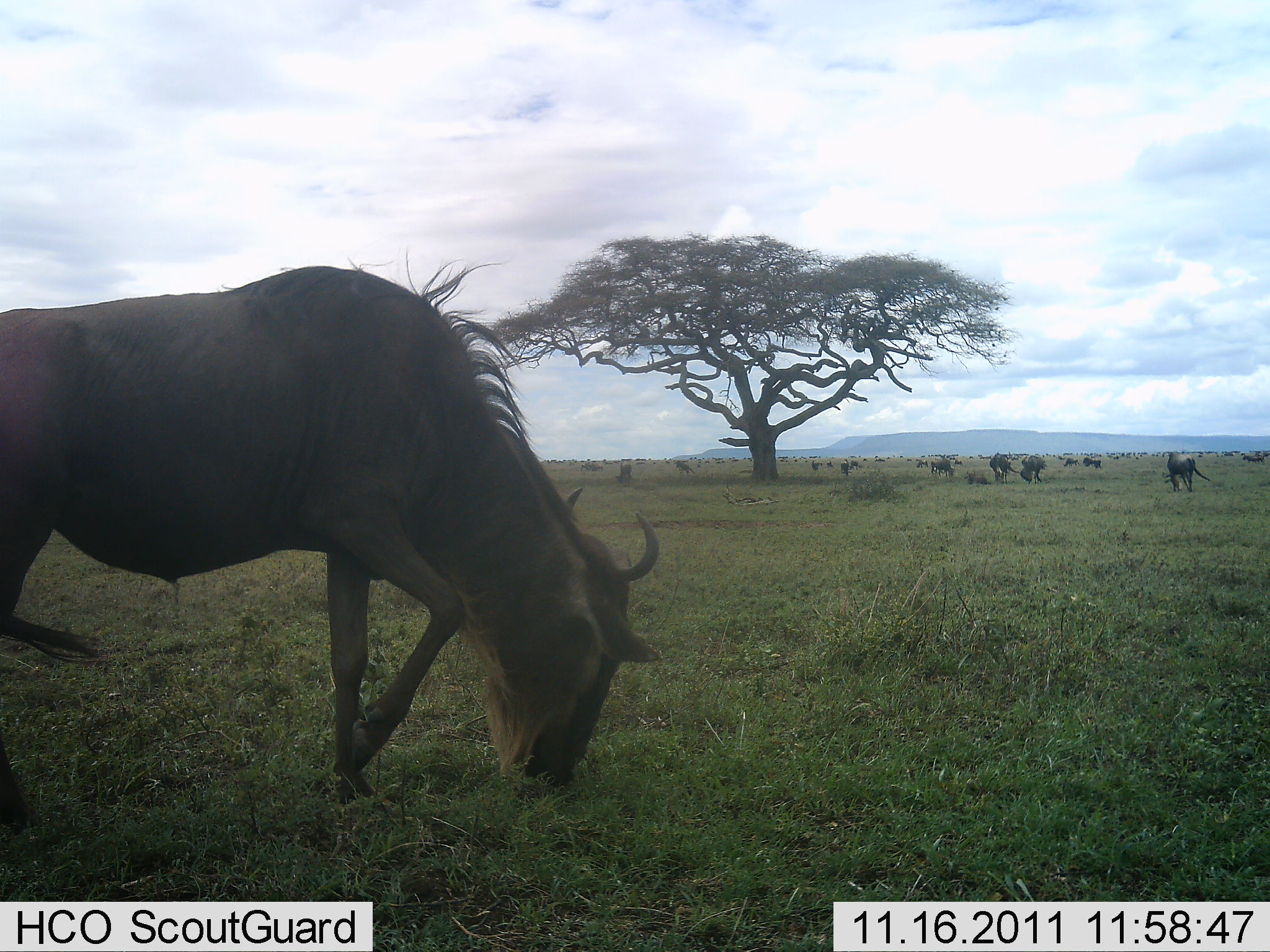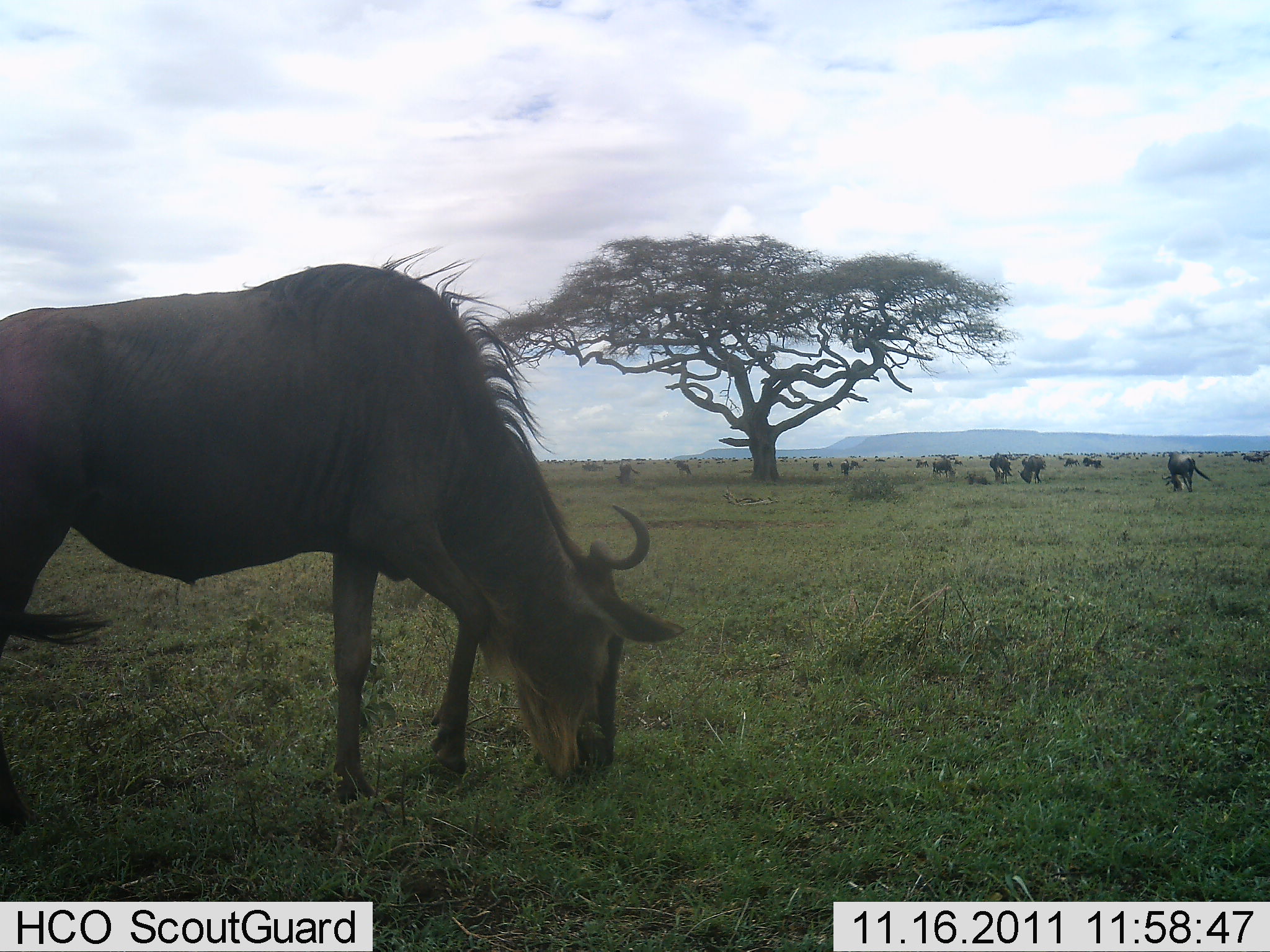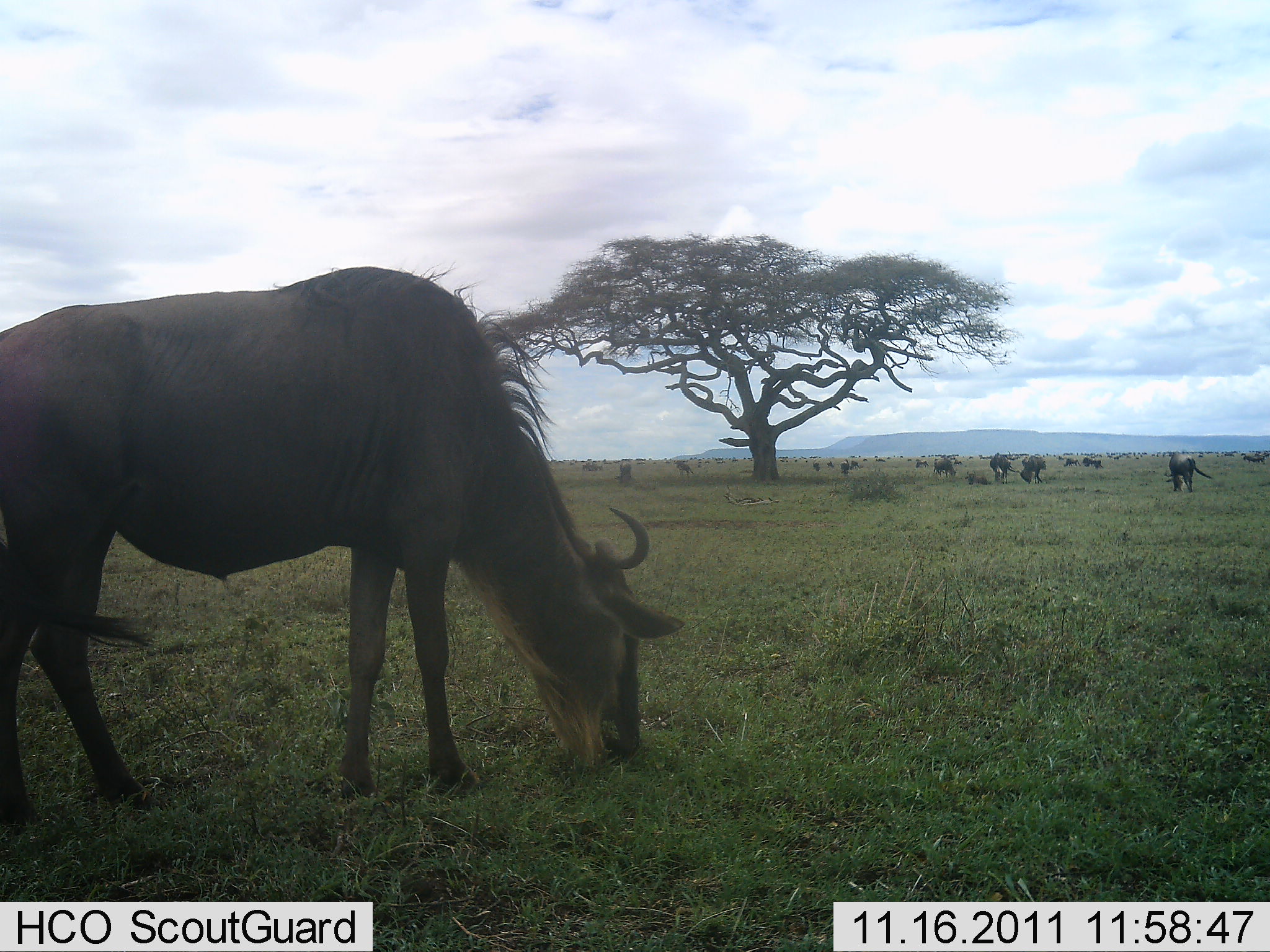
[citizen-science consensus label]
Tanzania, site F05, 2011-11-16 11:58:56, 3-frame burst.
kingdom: Animalia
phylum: Chordata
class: Mammalia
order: Artiodactyla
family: Bovidae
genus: Connochaetes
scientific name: Connochaetes taurinus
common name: blue wildebeest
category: wildebeest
Wildebeest (blue wildebeest) (Connochaetes taurinus), count 11-50. Behavior (volunteer vote fractions): standing 40%, resting 0%, moving 7%, interacting 0%. Young present (vote fraction): 0%. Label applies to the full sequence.